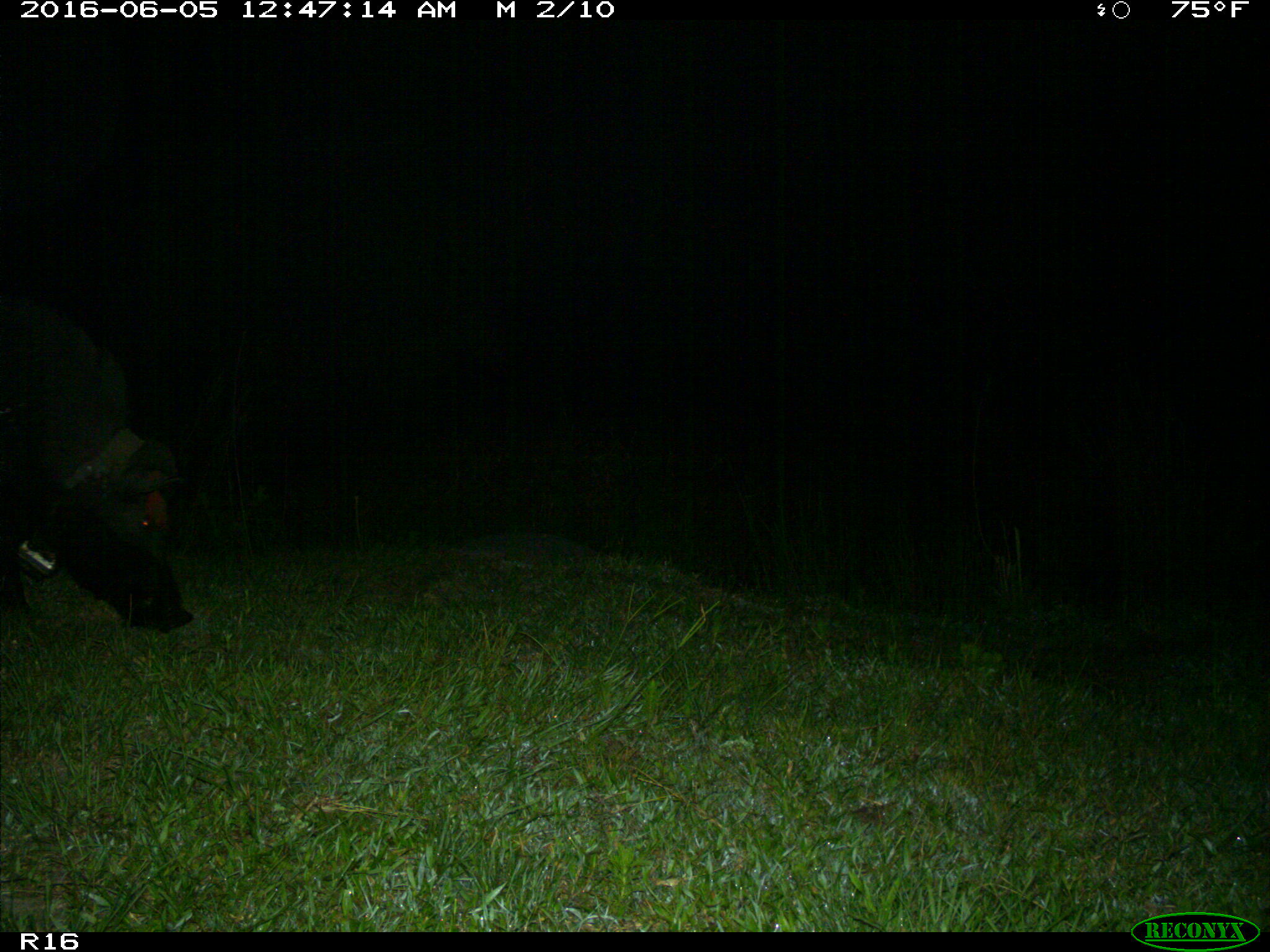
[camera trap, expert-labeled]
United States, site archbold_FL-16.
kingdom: Animalia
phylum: Chordata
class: Mammalia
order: Artiodactyla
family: Suidae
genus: Sus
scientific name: Sus scrofa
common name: wild boar